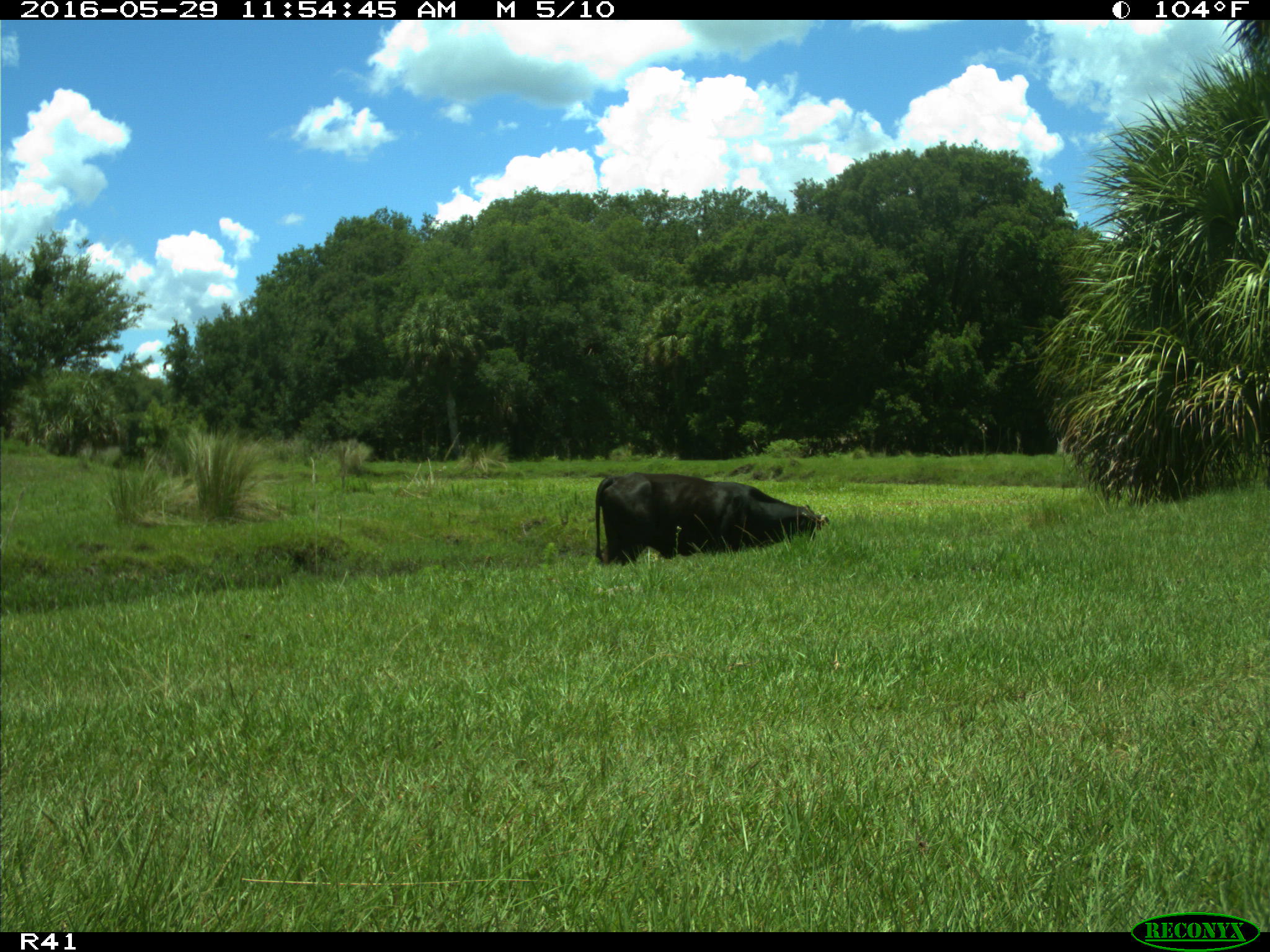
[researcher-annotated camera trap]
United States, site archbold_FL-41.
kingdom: Animalia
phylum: Chordata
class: Mammalia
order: Artiodactyla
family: Bovidae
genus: Bos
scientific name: Bos taurus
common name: domestic cow